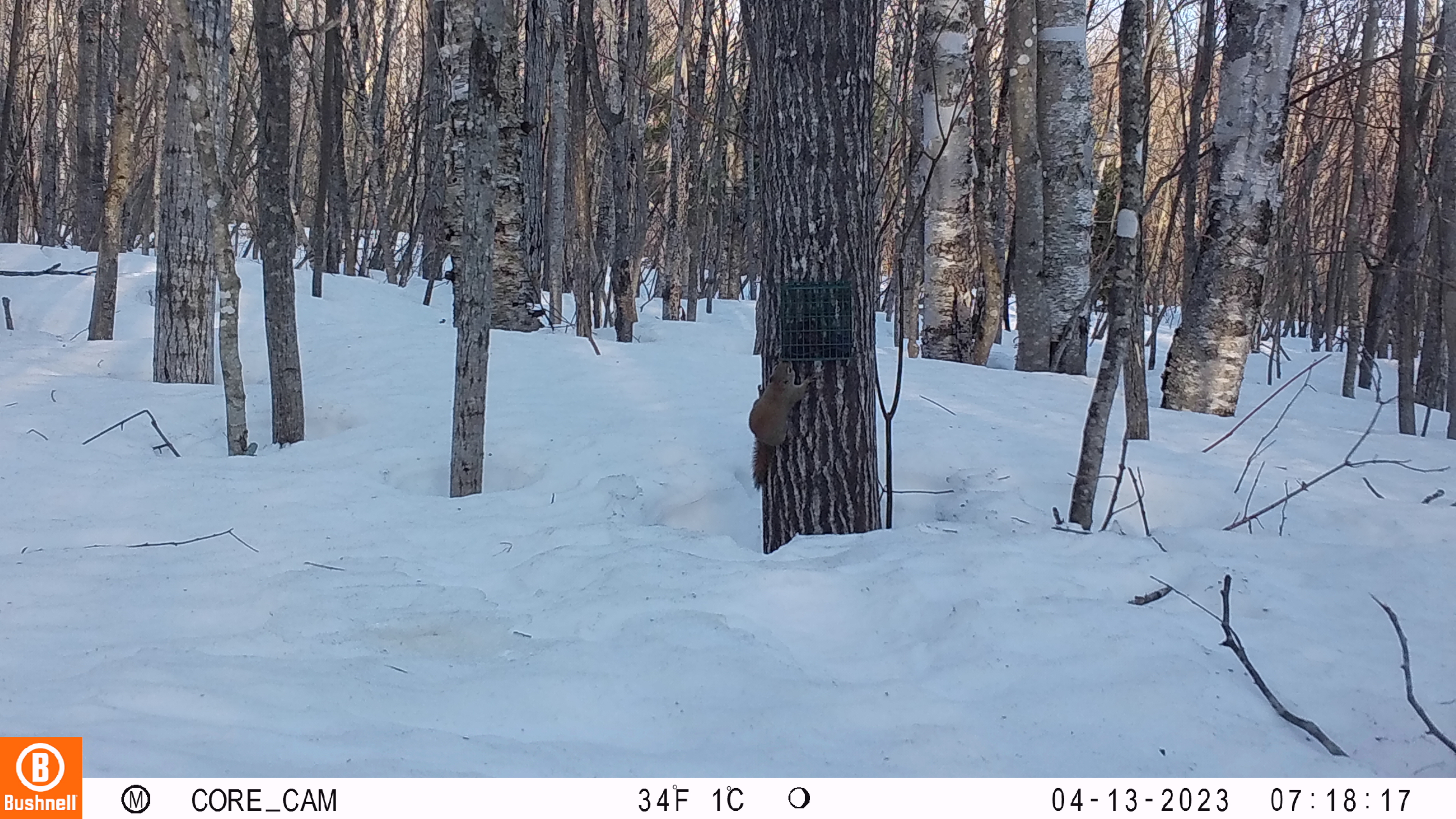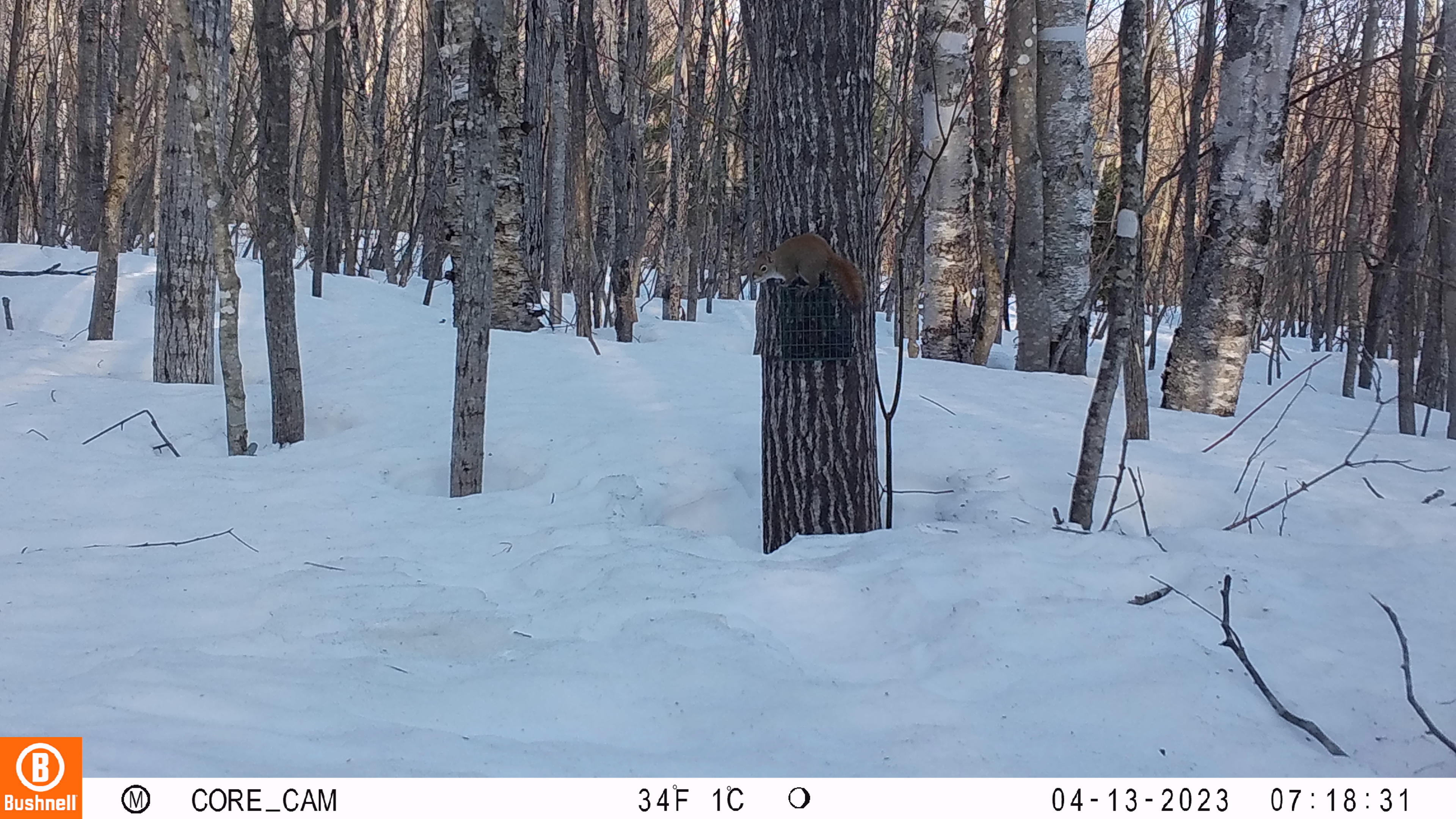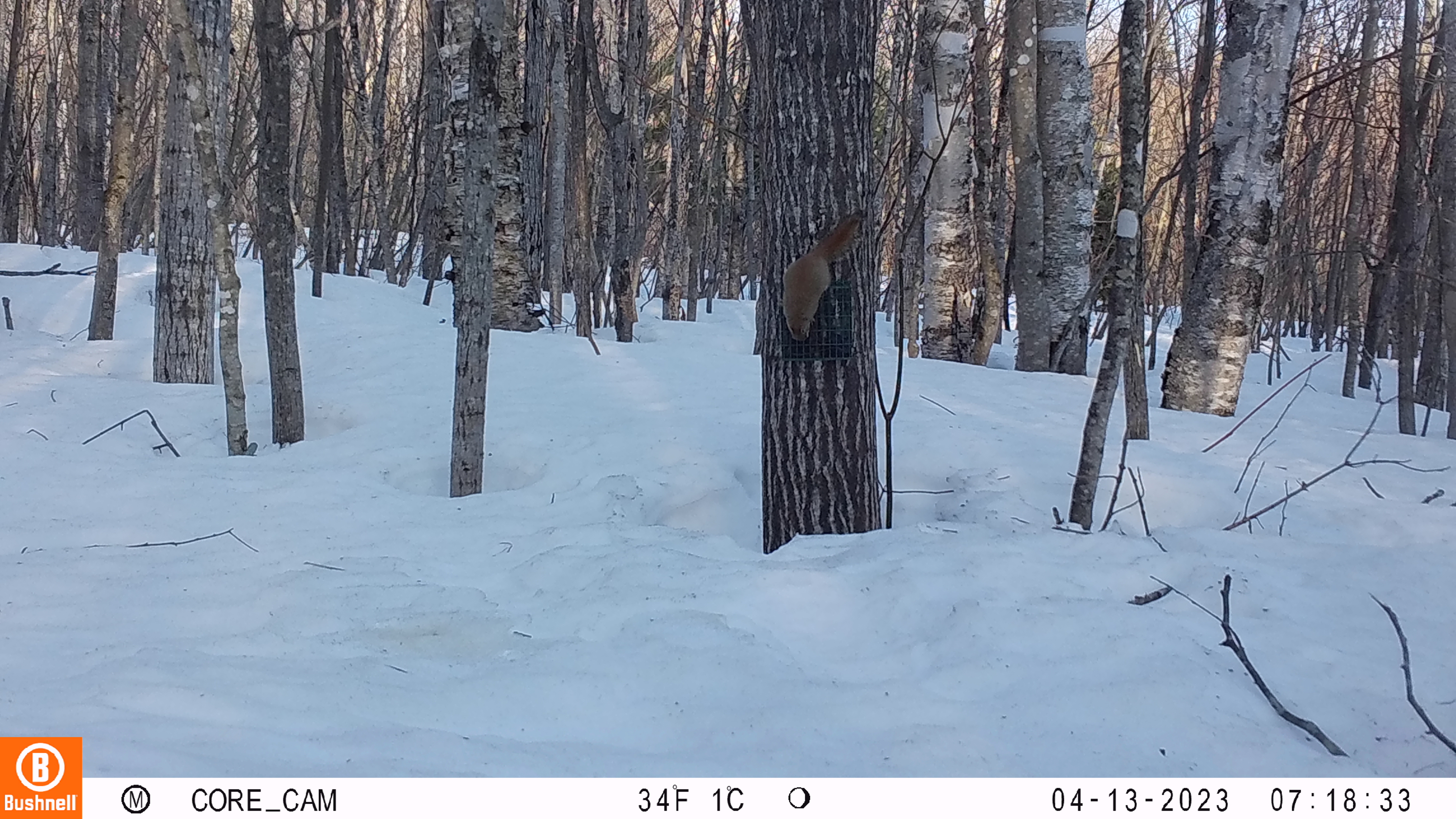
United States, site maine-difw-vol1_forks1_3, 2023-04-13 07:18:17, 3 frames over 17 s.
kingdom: Animalia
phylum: Chordata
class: Mammalia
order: Rodentia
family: Sciuridae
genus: Tamiasciurus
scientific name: Tamiasciurus hudsonicus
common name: red squirrel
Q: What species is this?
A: Red squirrel (Tamiasciurus hudsonicus).